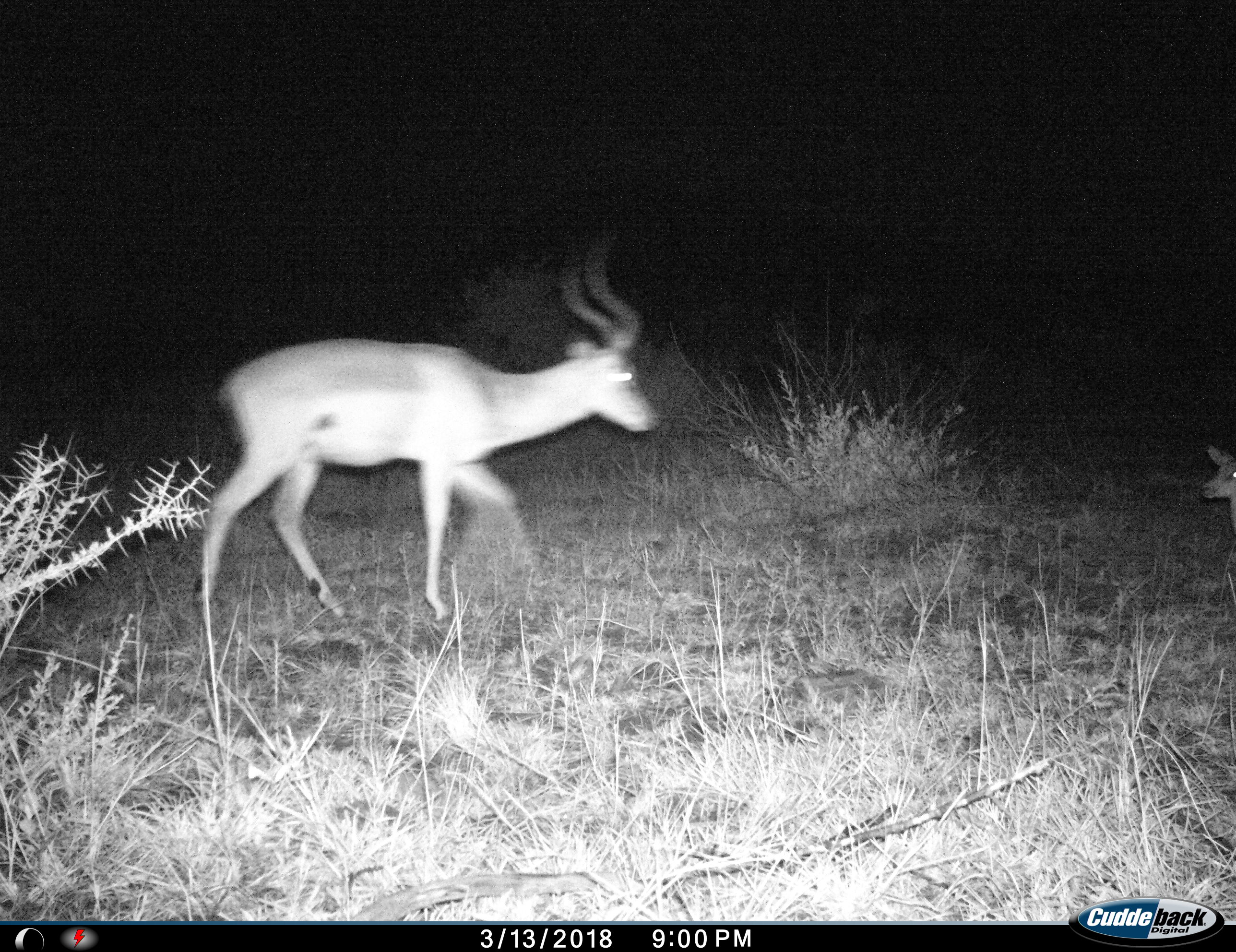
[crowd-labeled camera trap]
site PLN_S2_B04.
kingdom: Animalia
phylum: Chordata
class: Mammalia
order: Artiodactyla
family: Bovidae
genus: Aepyceros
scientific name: Aepyceros melampus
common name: impala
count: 2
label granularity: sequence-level